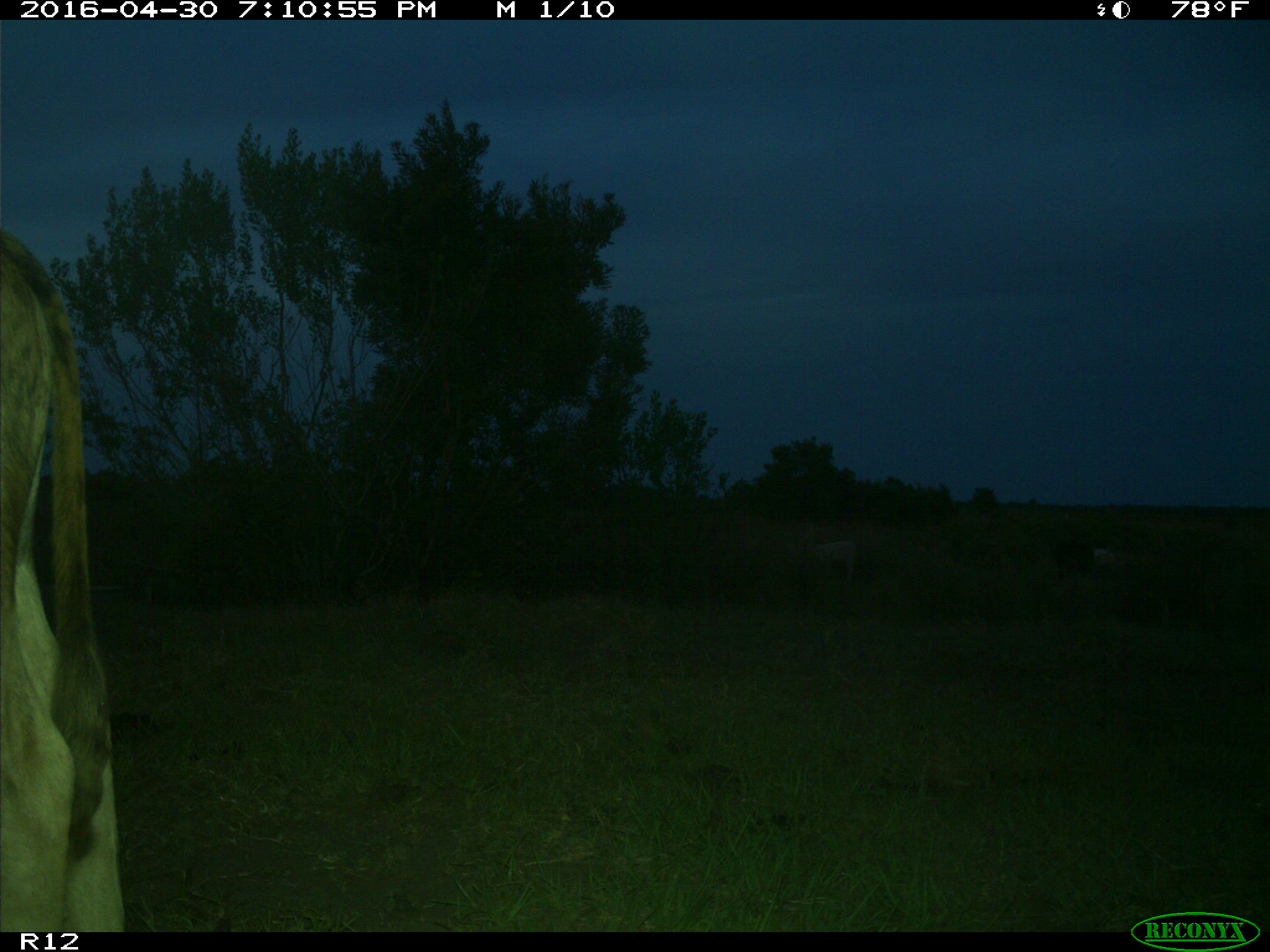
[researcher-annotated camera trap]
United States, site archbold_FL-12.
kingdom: Animalia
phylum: Chordata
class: Mammalia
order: Artiodactyla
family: Bovidae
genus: Bos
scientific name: Bos taurus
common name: domestic cow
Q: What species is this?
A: Bos taurus (domestic cow).